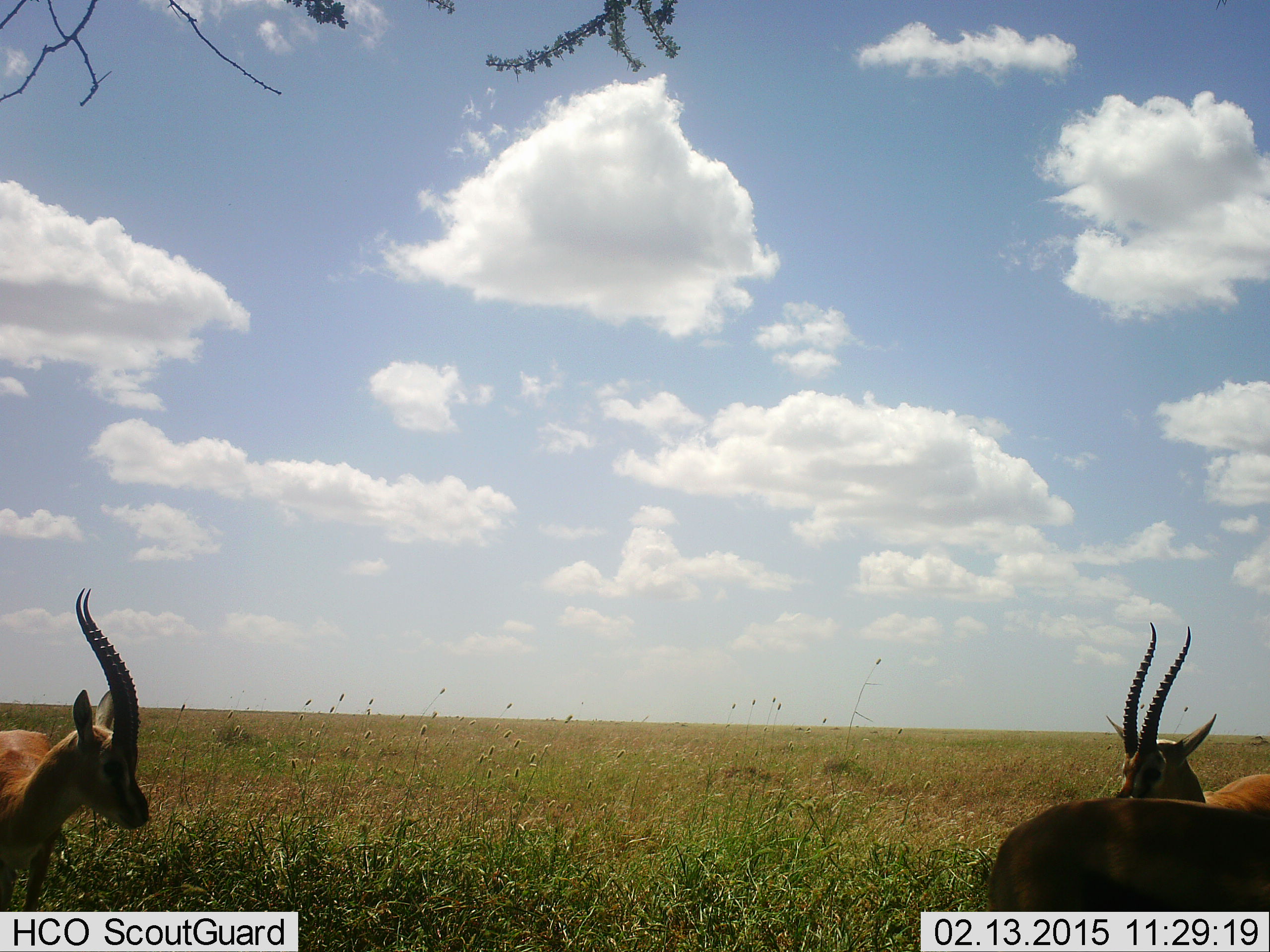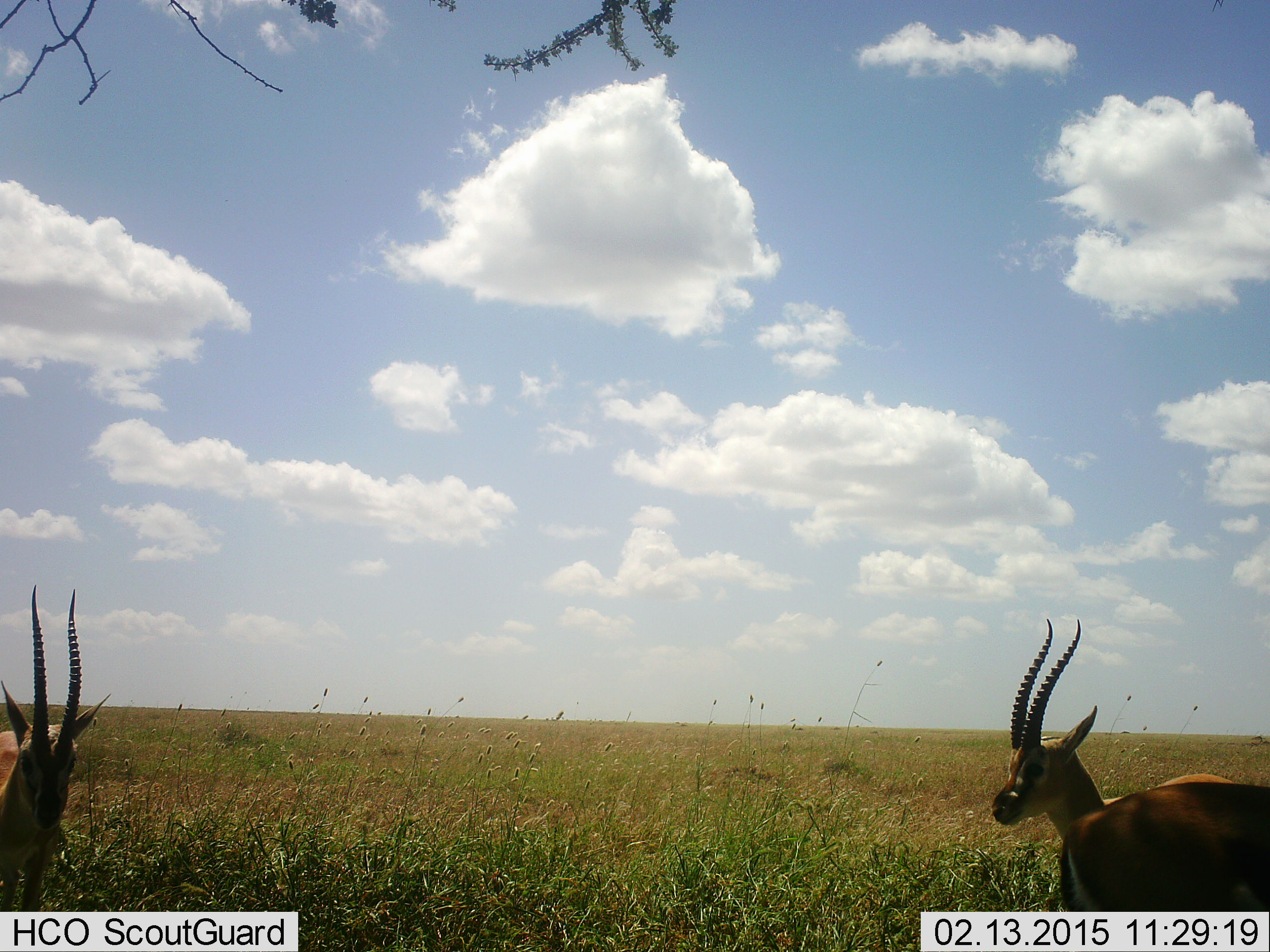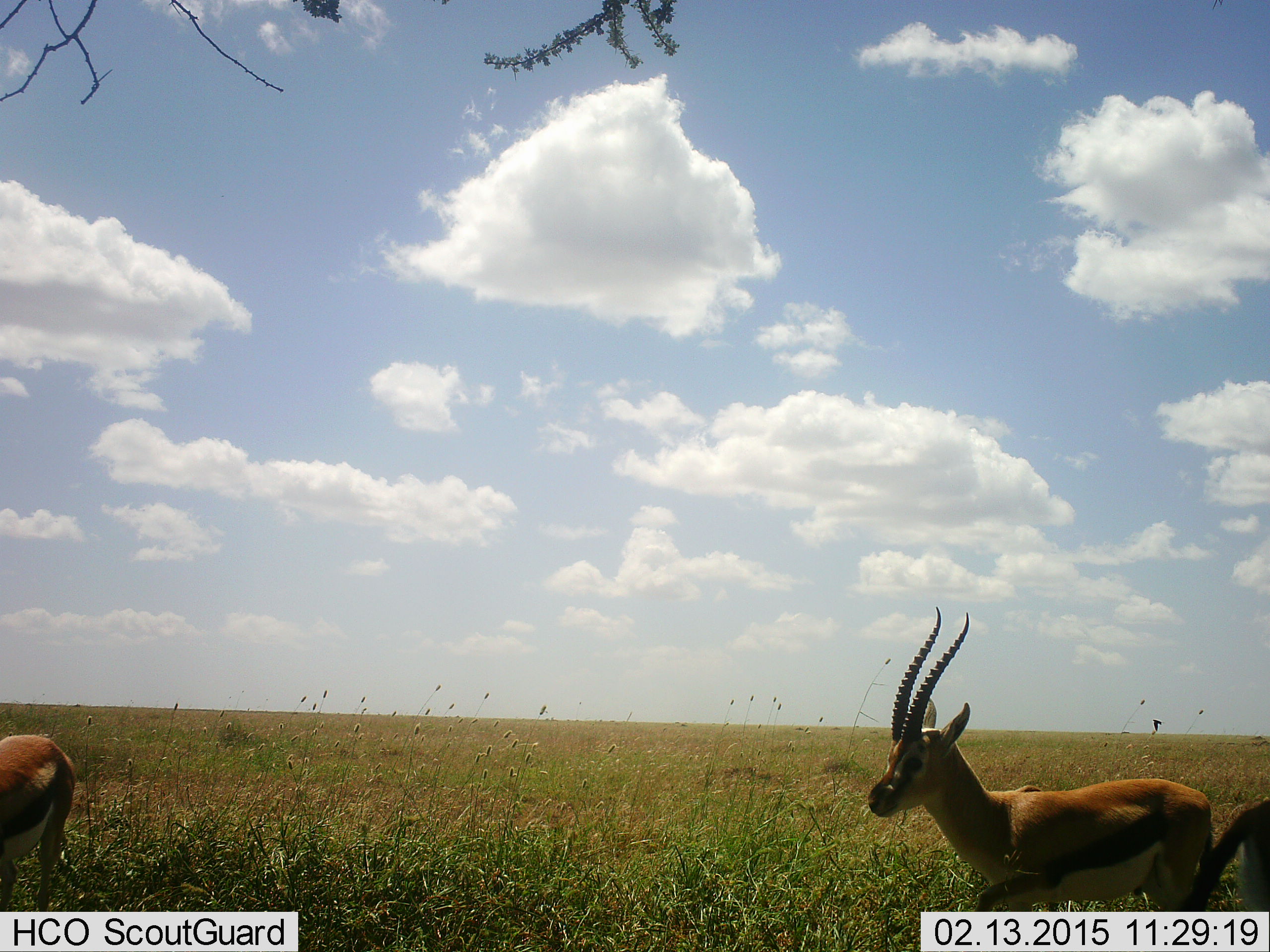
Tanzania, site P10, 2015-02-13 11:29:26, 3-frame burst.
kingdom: Animalia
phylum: Chordata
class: Mammalia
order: Artiodactyla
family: Bovidae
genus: Eudorcas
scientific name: Eudorcas thomsonii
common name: thomson's gazelle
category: gazellethomsons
Gazellethomsons (thomson's gazelle) (Eudorcas thomsonii), count 3. Behavior (volunteer vote fractions): standing 80%, resting 0%, moving 50%, interacting 0%. Young present (vote fraction): 0%. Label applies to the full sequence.